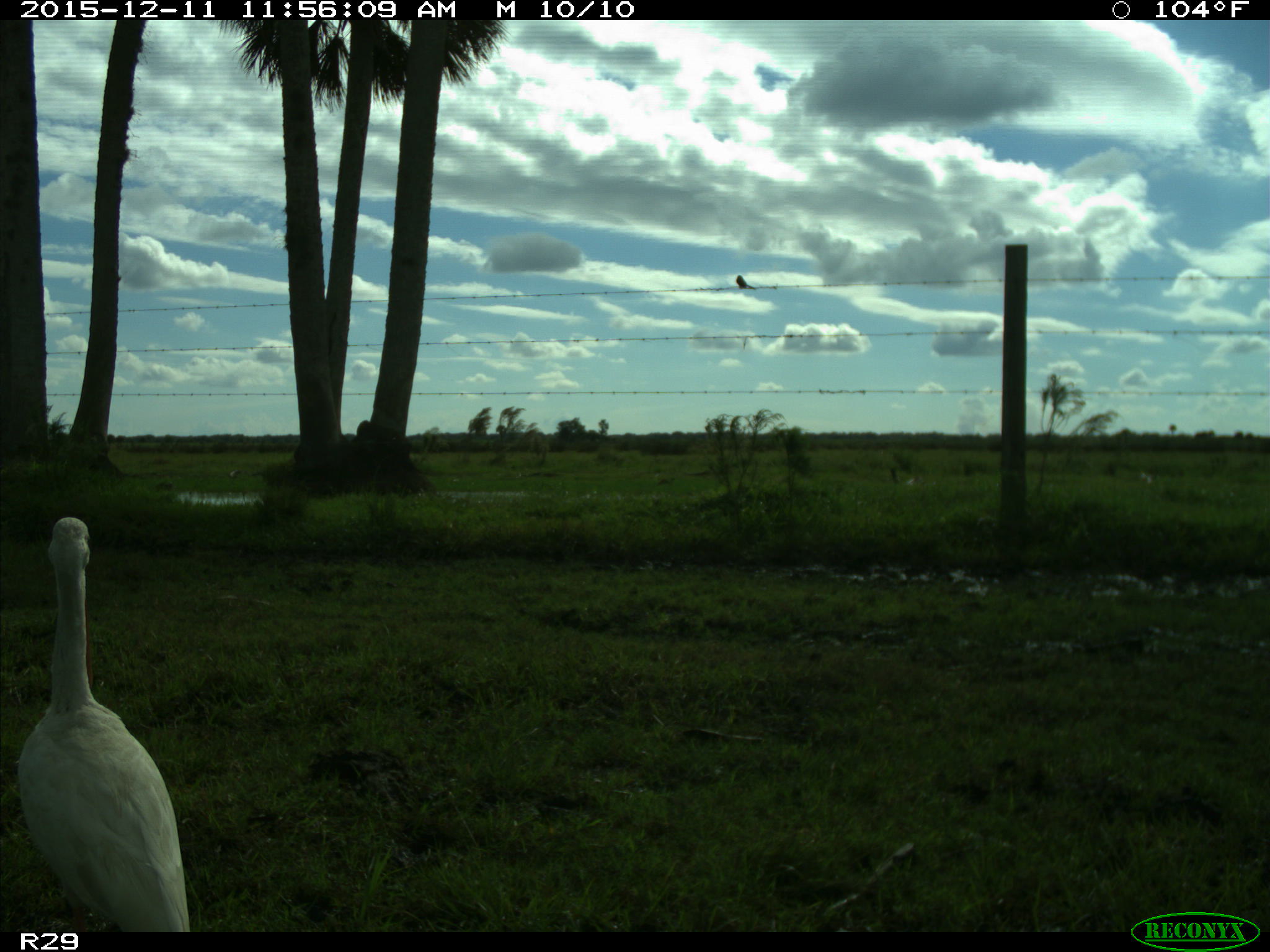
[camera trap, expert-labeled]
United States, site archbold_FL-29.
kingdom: Animalia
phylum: Chordata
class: Aves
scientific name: Aves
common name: birds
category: unidentified bird